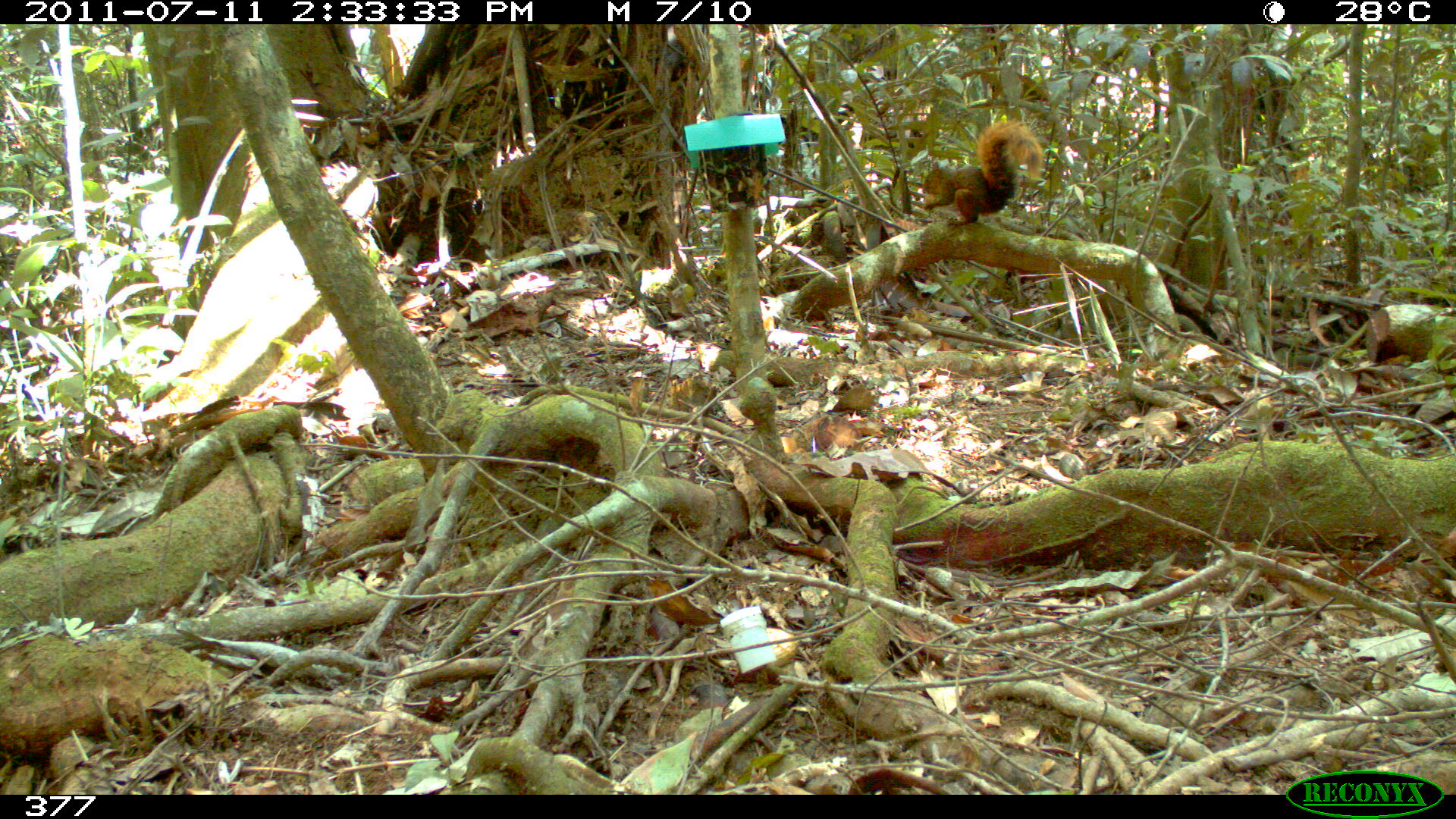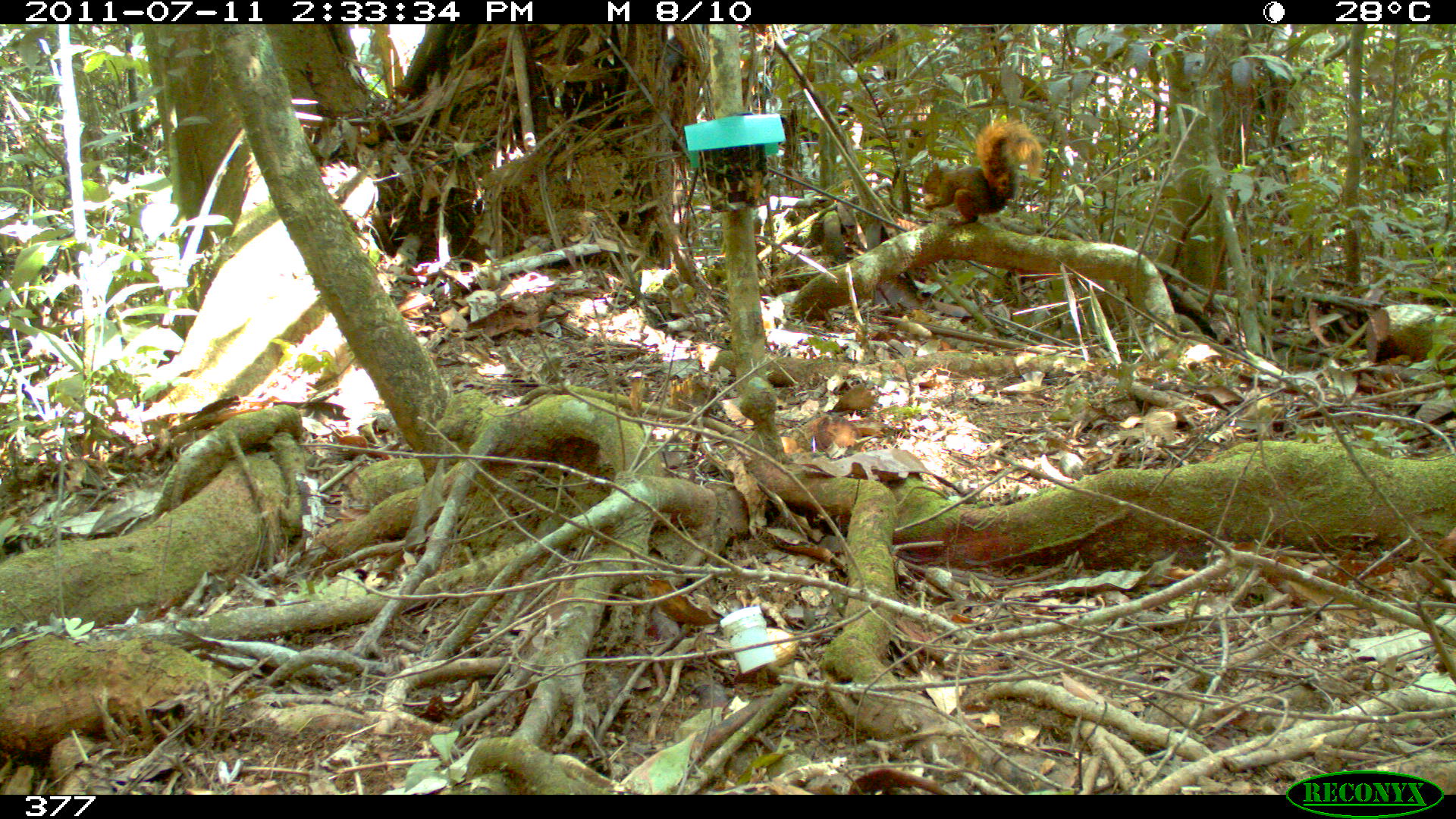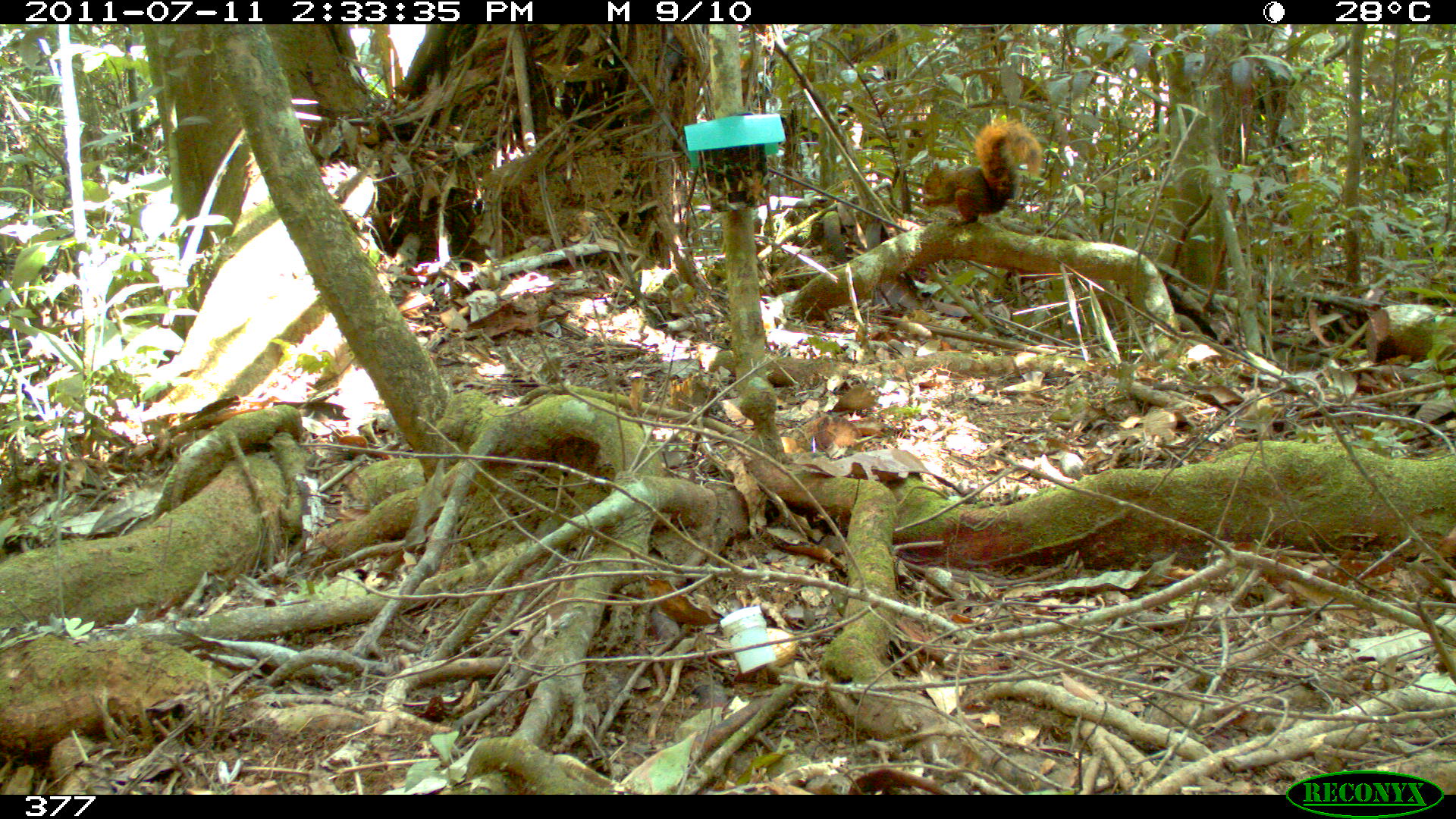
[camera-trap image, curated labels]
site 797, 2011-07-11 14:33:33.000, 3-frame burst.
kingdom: Animalia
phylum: Chordata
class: Mammalia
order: Rodentia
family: Sciuridae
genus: Sciurus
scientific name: Sciurus spadiceus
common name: southern amazon red squirrel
Sciurus spadiceus (southern amazon red squirrel).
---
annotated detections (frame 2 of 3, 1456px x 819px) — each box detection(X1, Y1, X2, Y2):
sciurus spadiceus: detection(918, 119, 1045, 227)